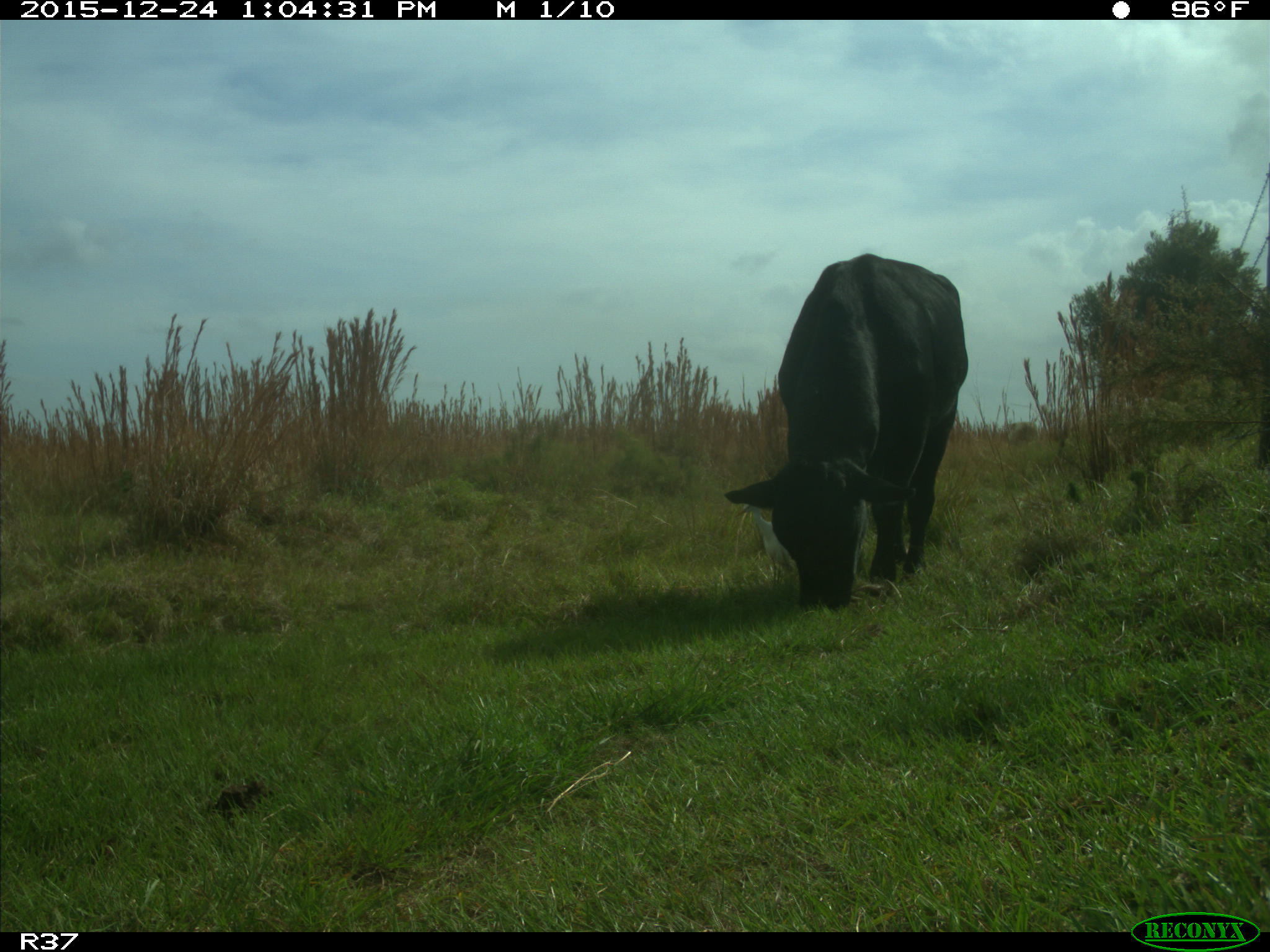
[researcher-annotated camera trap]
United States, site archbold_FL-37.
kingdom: Animalia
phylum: Chordata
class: Mammalia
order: Artiodactyla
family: Bovidae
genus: Bos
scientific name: Bos taurus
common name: domestic cow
Bos taurus (domestic cow).